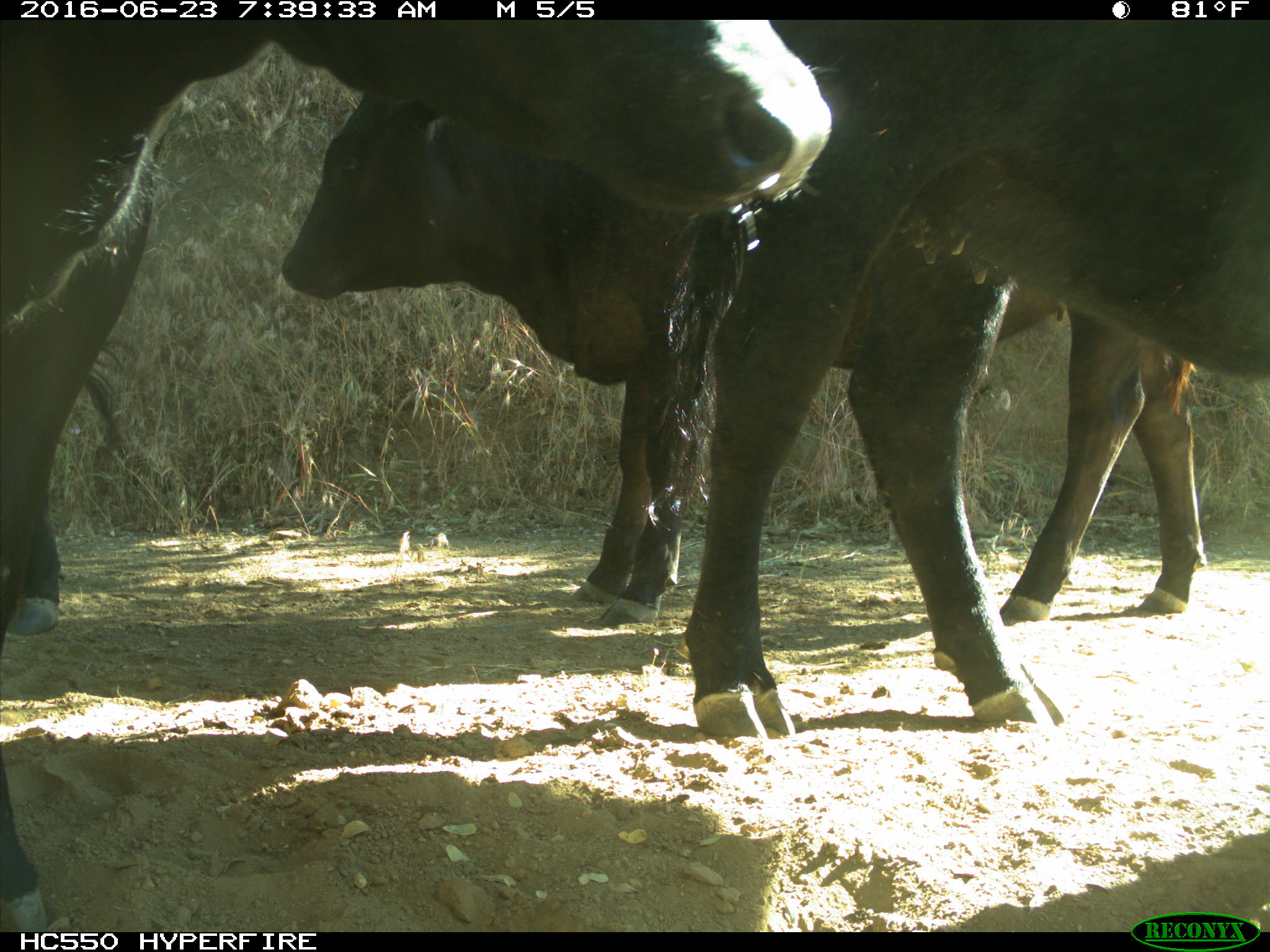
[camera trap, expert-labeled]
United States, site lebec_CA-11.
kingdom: Animalia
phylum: Chordata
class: Mammalia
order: Artiodactyla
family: Bovidae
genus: Bos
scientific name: Bos taurus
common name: domestic cow